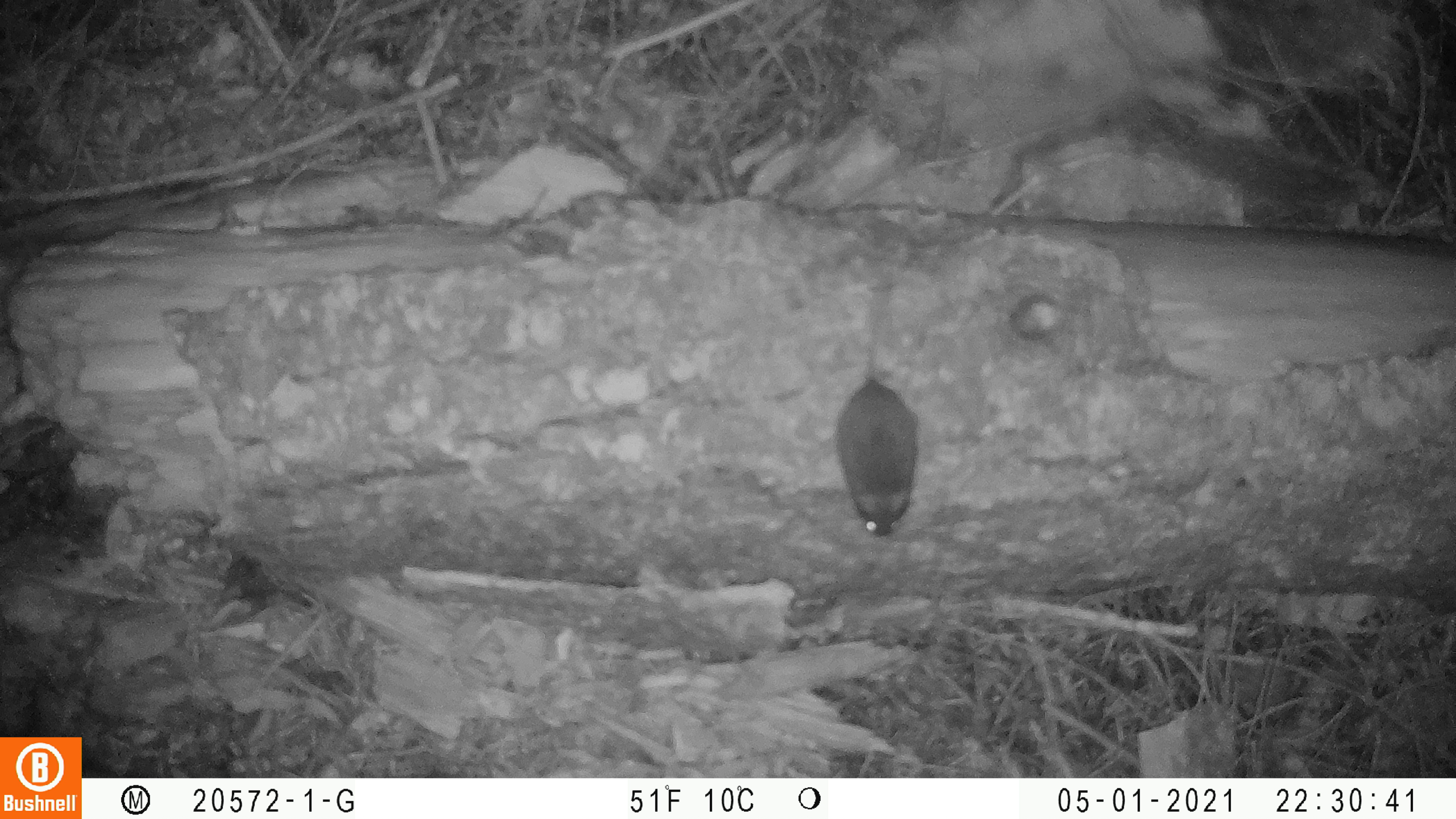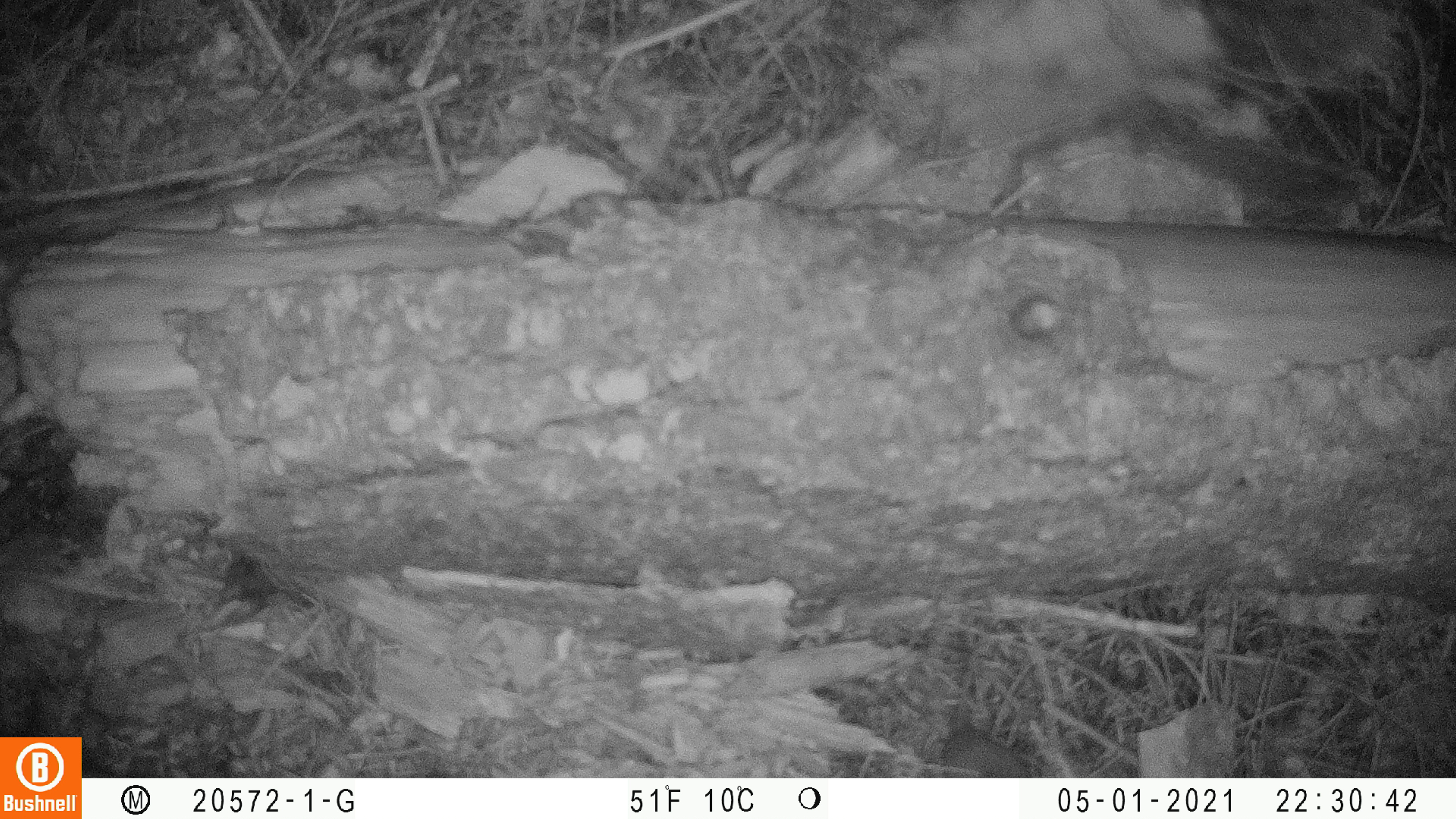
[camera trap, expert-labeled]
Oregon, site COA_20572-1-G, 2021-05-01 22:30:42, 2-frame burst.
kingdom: Animalia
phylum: Chordata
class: Mammalia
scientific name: Mammalia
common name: small mammal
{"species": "small mammal (Mammalia)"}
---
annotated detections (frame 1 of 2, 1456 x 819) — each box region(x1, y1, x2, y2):
small mammal: region(826, 275, 929, 543)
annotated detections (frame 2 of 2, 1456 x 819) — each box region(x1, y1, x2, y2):
small mammal: region(935, 641, 1035, 774)